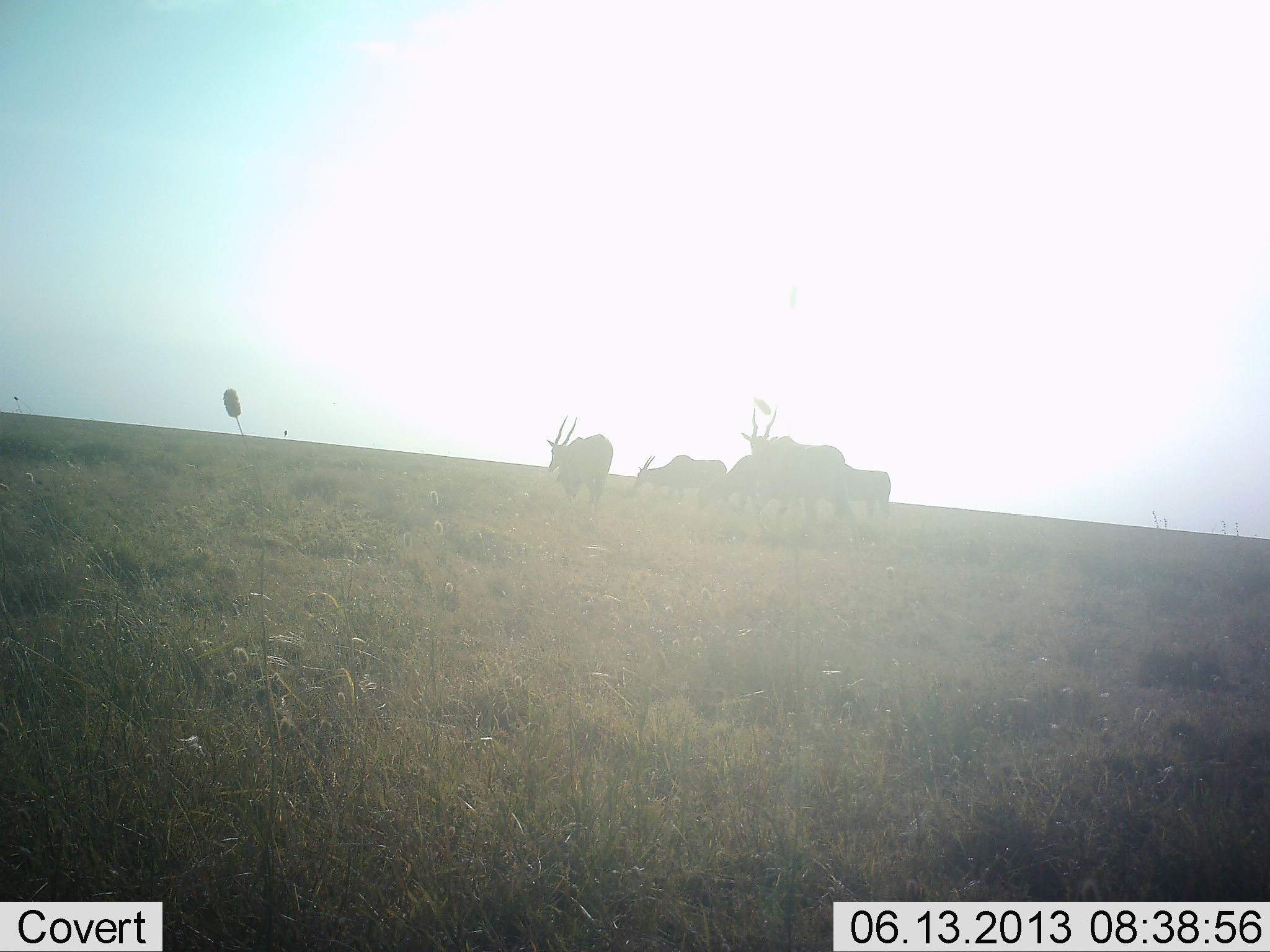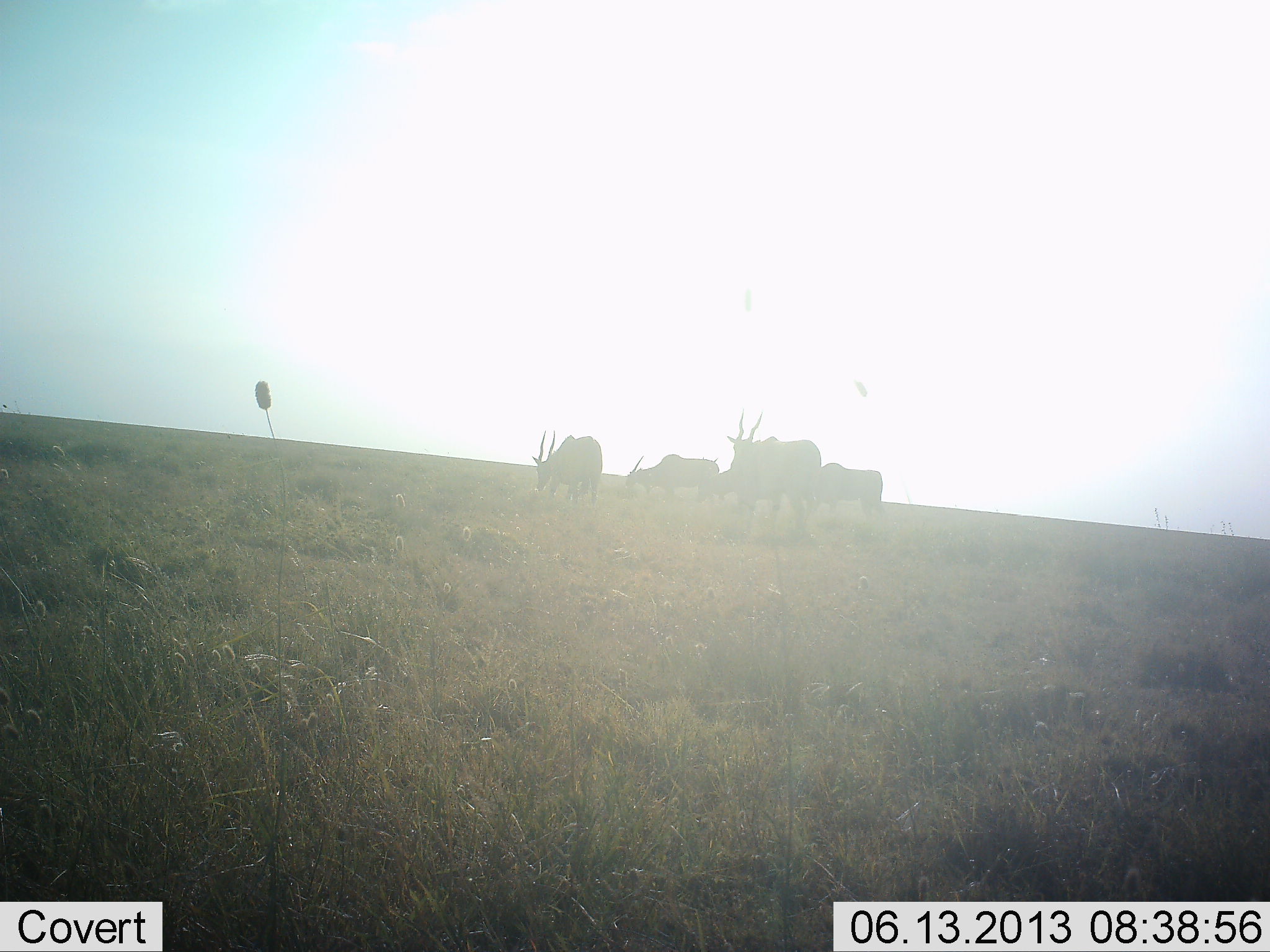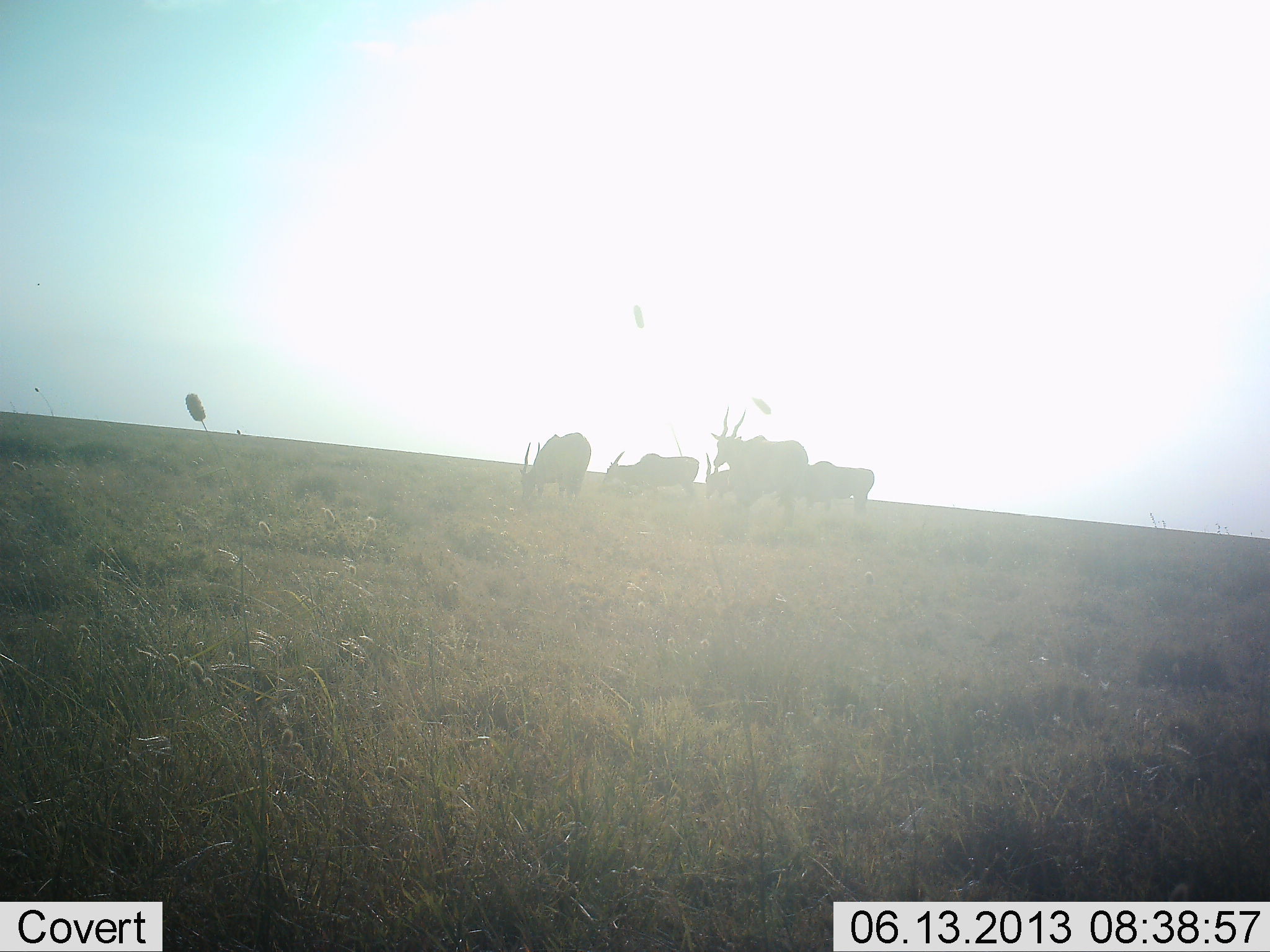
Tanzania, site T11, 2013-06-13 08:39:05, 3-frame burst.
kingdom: Animalia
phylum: Chordata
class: Mammalia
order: Artiodactyla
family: Bovidae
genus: Tragelaphus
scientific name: Tragelaphus oryx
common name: eland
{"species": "eland (Tragelaphus oryx)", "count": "5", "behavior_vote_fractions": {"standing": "21%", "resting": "0%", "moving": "68%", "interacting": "0%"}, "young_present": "0%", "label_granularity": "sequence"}